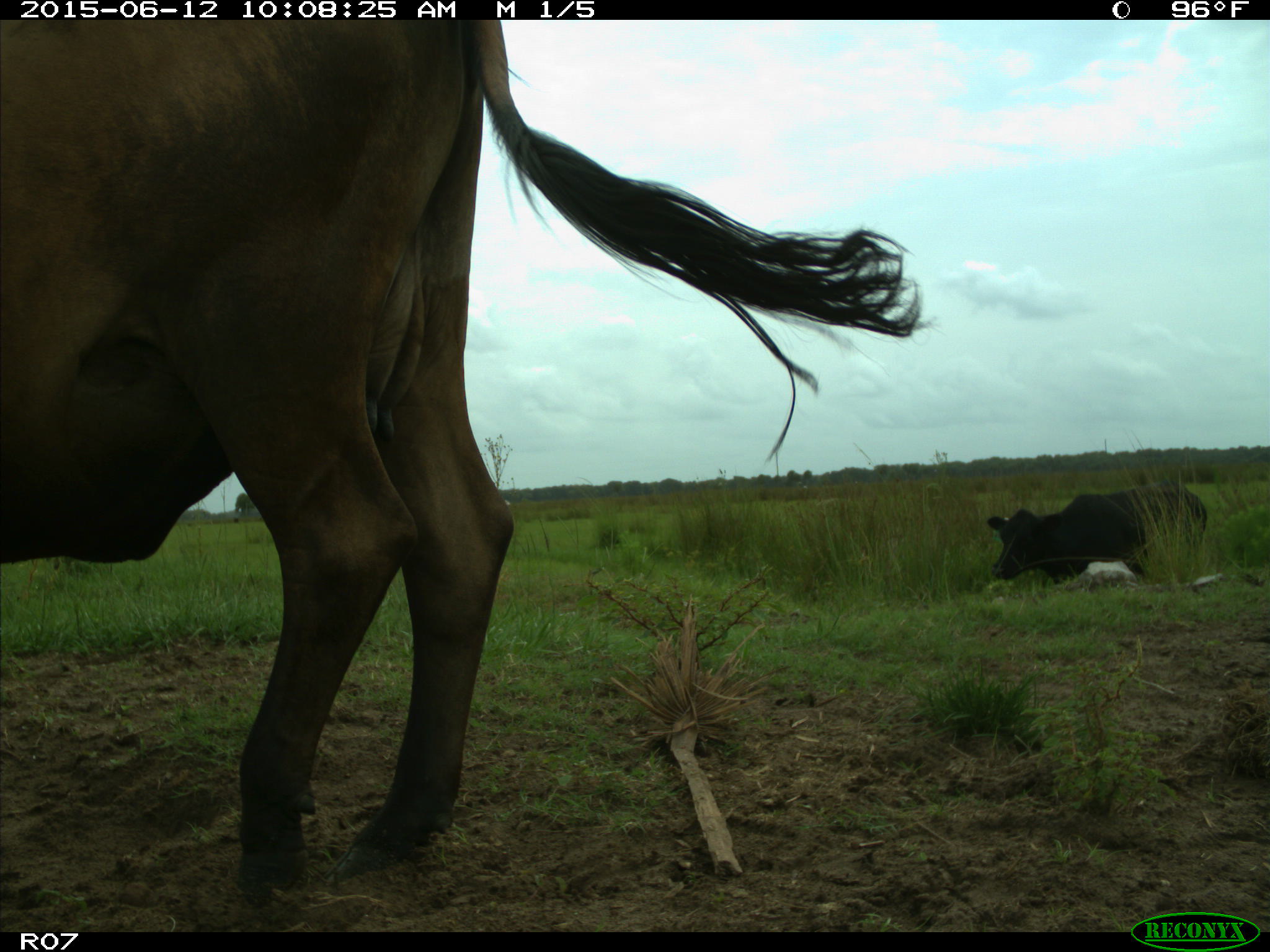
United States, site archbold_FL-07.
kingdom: Animalia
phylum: Chordata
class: Mammalia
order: Artiodactyla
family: Bovidae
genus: Bos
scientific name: Bos taurus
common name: domestic cow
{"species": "Bos taurus (domestic cow)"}